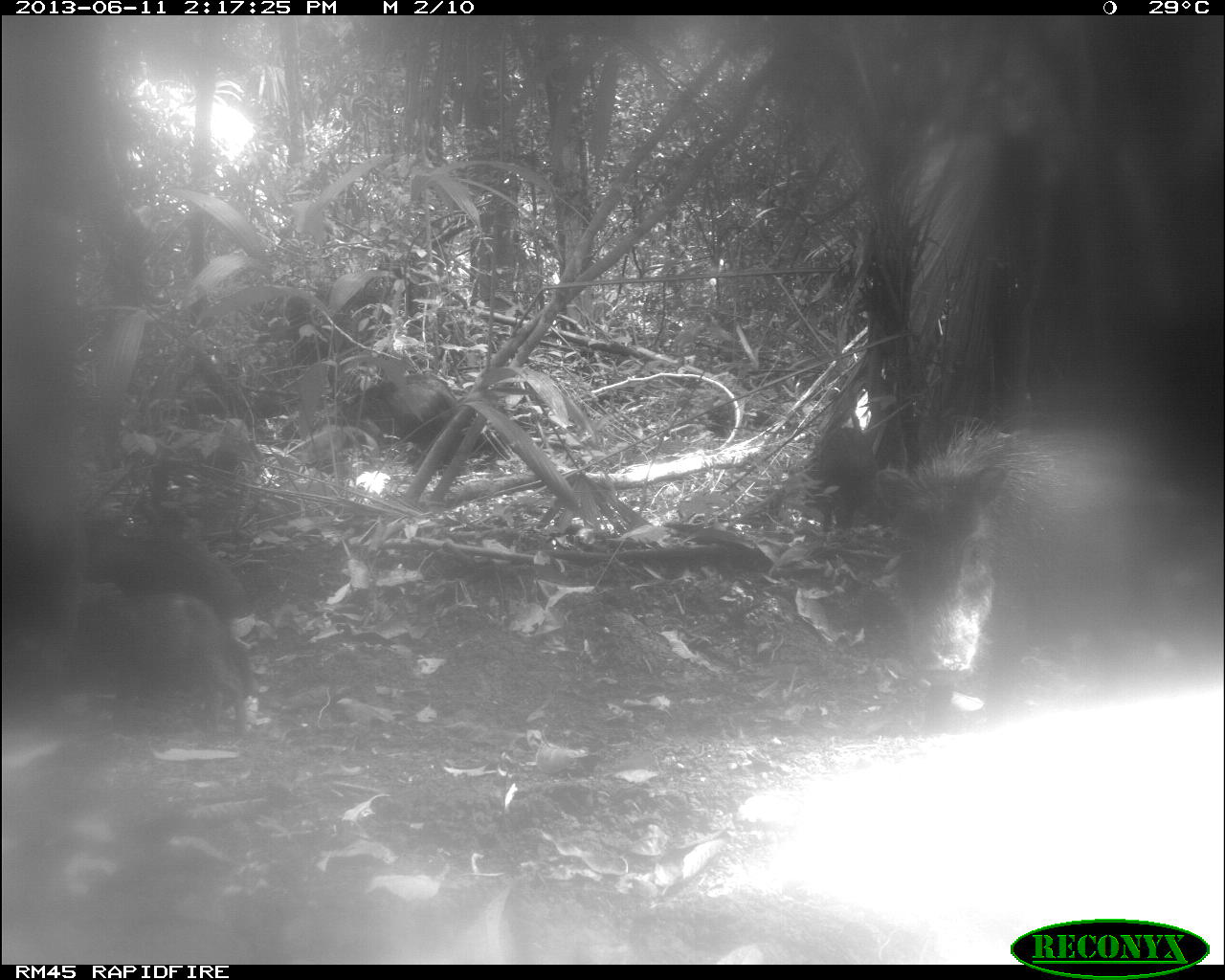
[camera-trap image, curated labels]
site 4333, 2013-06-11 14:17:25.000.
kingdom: Animalia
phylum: Chordata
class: Mammalia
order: Artiodactyla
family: Tayassuidae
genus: Tayassu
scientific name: Tayassu pecari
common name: white-lipped peccary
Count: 3.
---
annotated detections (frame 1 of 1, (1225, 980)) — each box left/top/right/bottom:
tayassu pecari: 878/413/1160/738; 73/591/246/738; 85/522/244/627; 320/366/464/461; 801/425/877/538